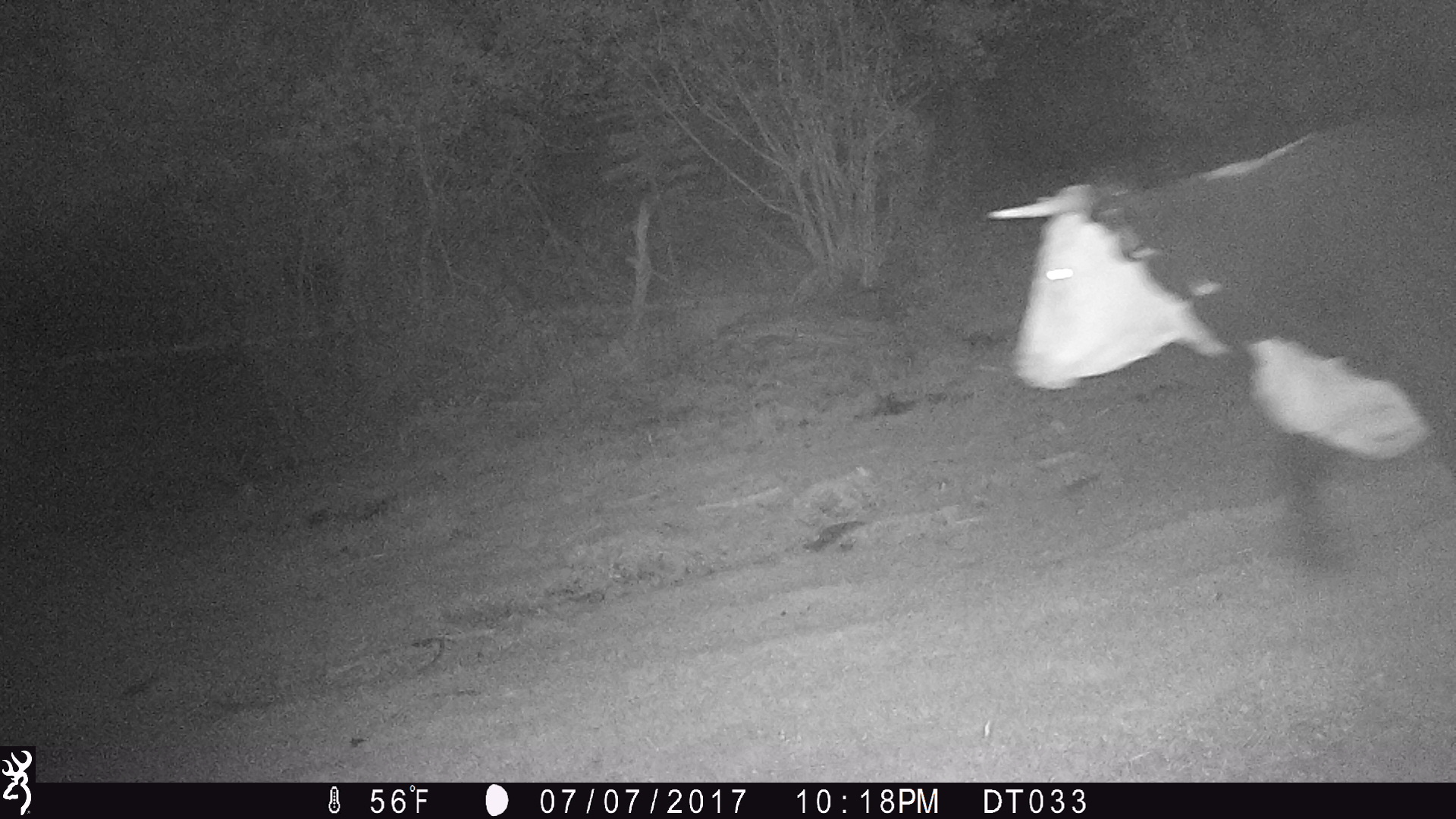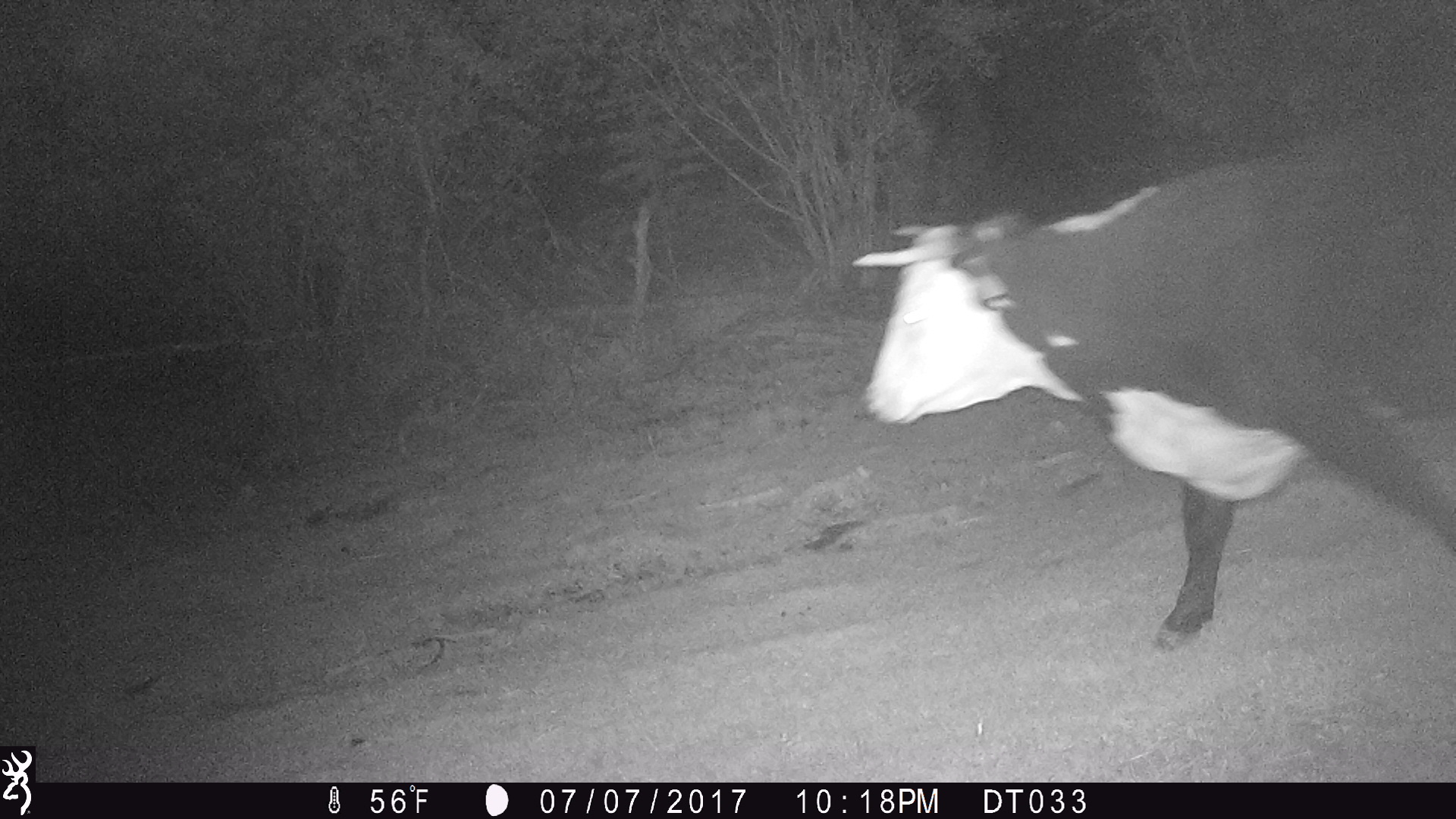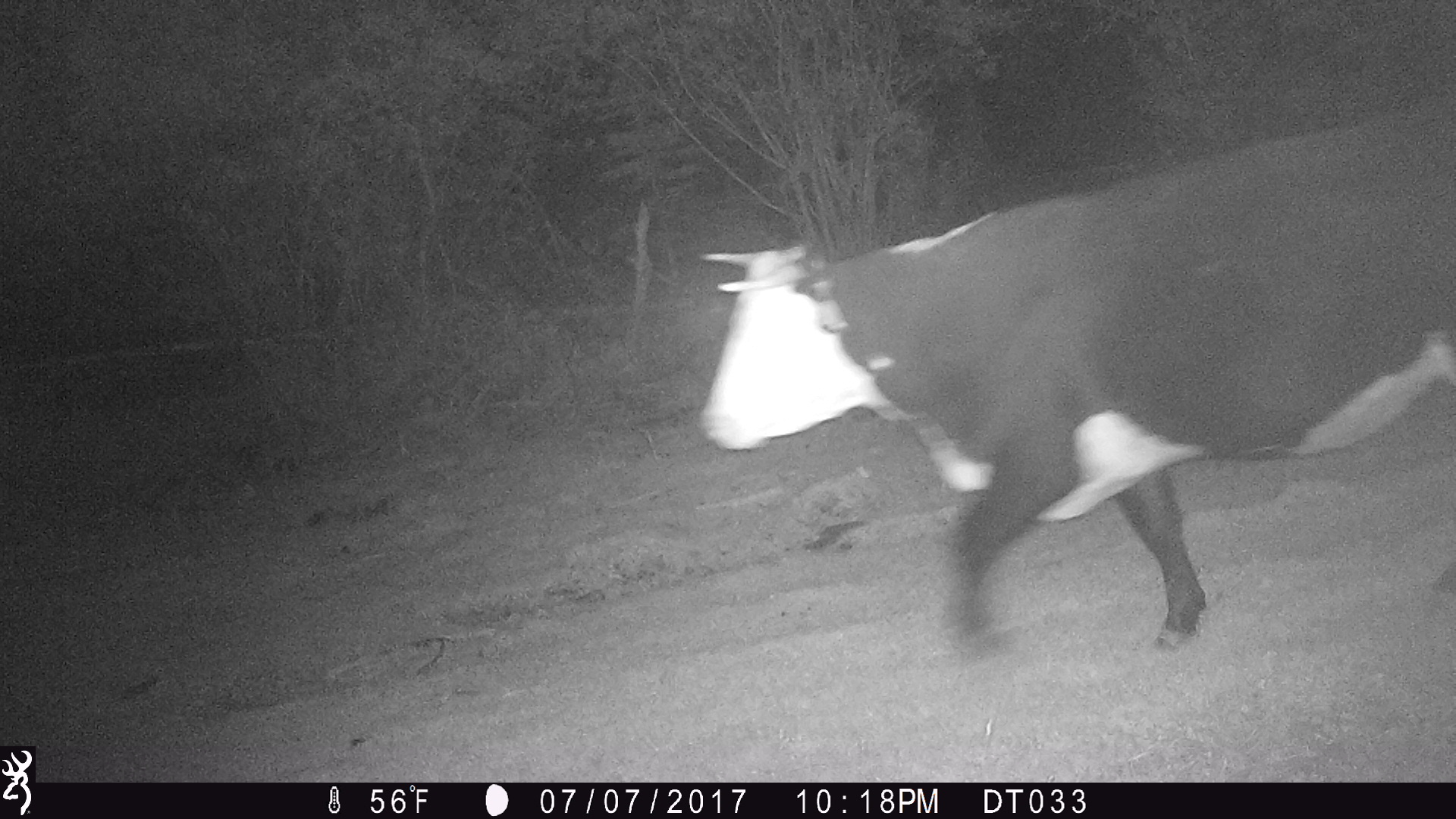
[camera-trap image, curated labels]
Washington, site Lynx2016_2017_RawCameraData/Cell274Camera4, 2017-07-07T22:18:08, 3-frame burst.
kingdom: Animalia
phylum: Chordata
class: Mammalia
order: Artiodactyla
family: Bovidae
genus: Bos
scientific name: Bos taurus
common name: domestic cattle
Domestic cattle (Bos taurus). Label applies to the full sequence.